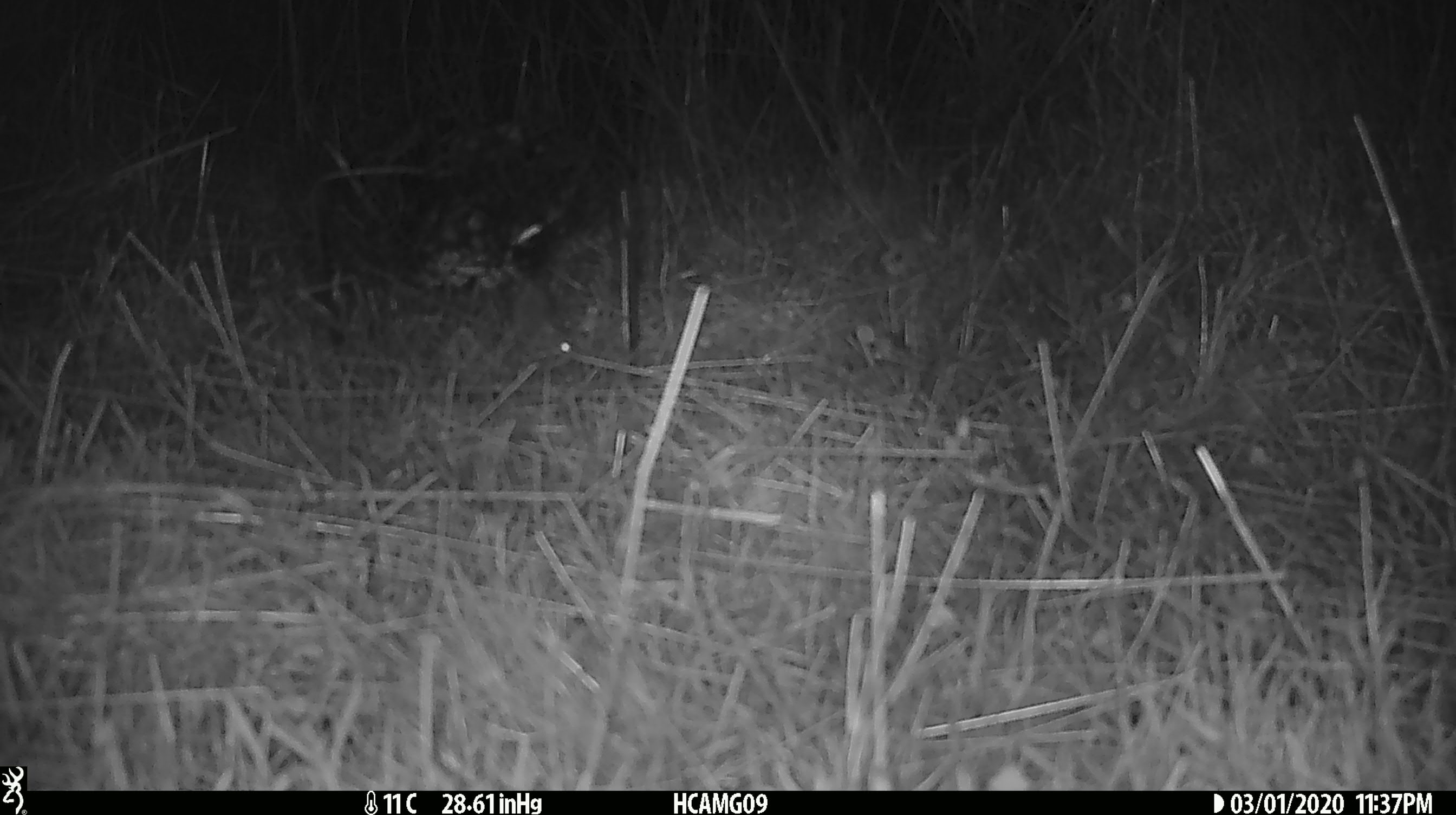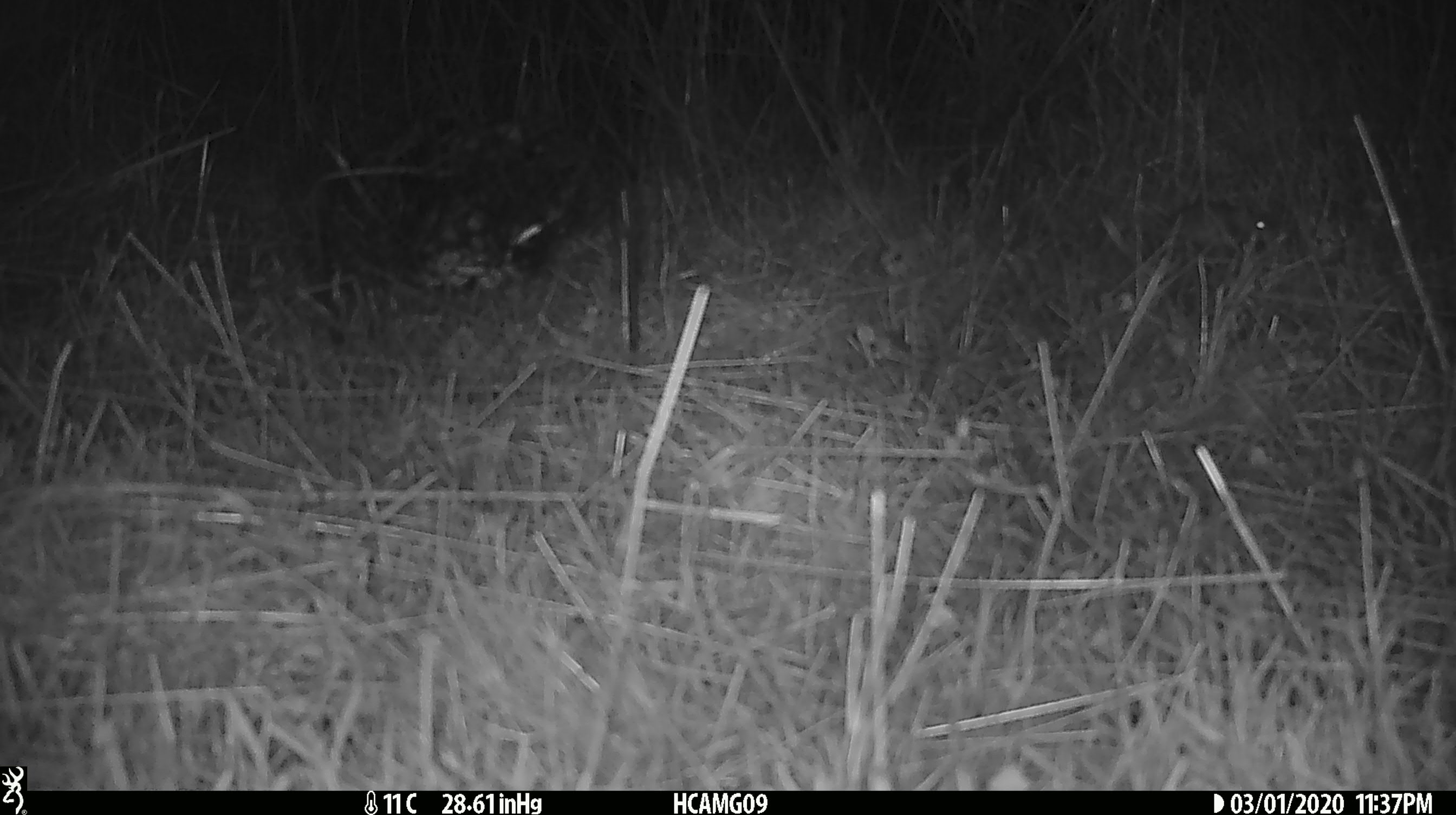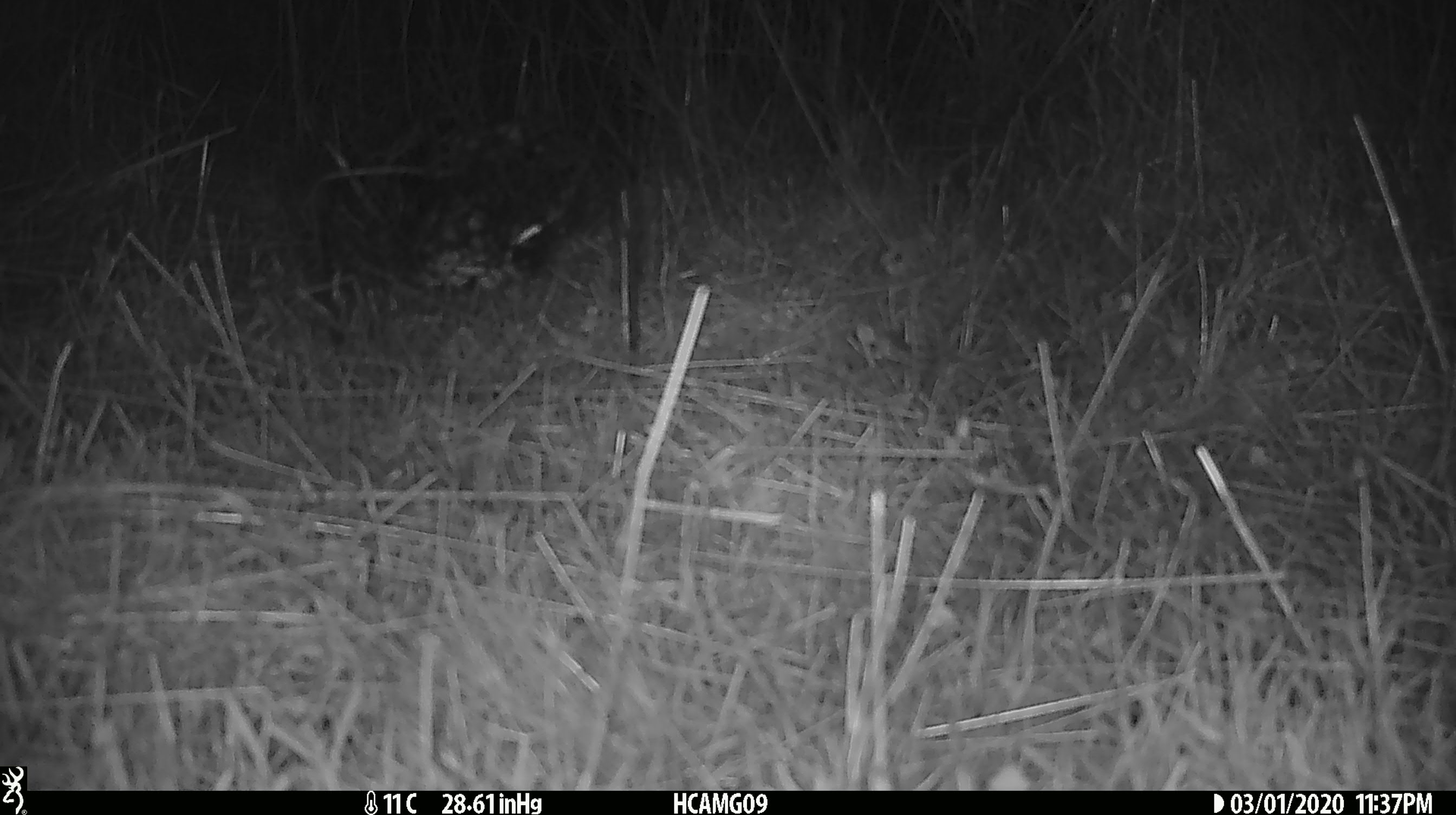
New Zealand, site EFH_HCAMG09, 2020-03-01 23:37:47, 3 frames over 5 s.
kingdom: Animalia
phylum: Chordata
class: Mammalia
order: Rodentia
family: Muridae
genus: Mus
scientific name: Mus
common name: mouse